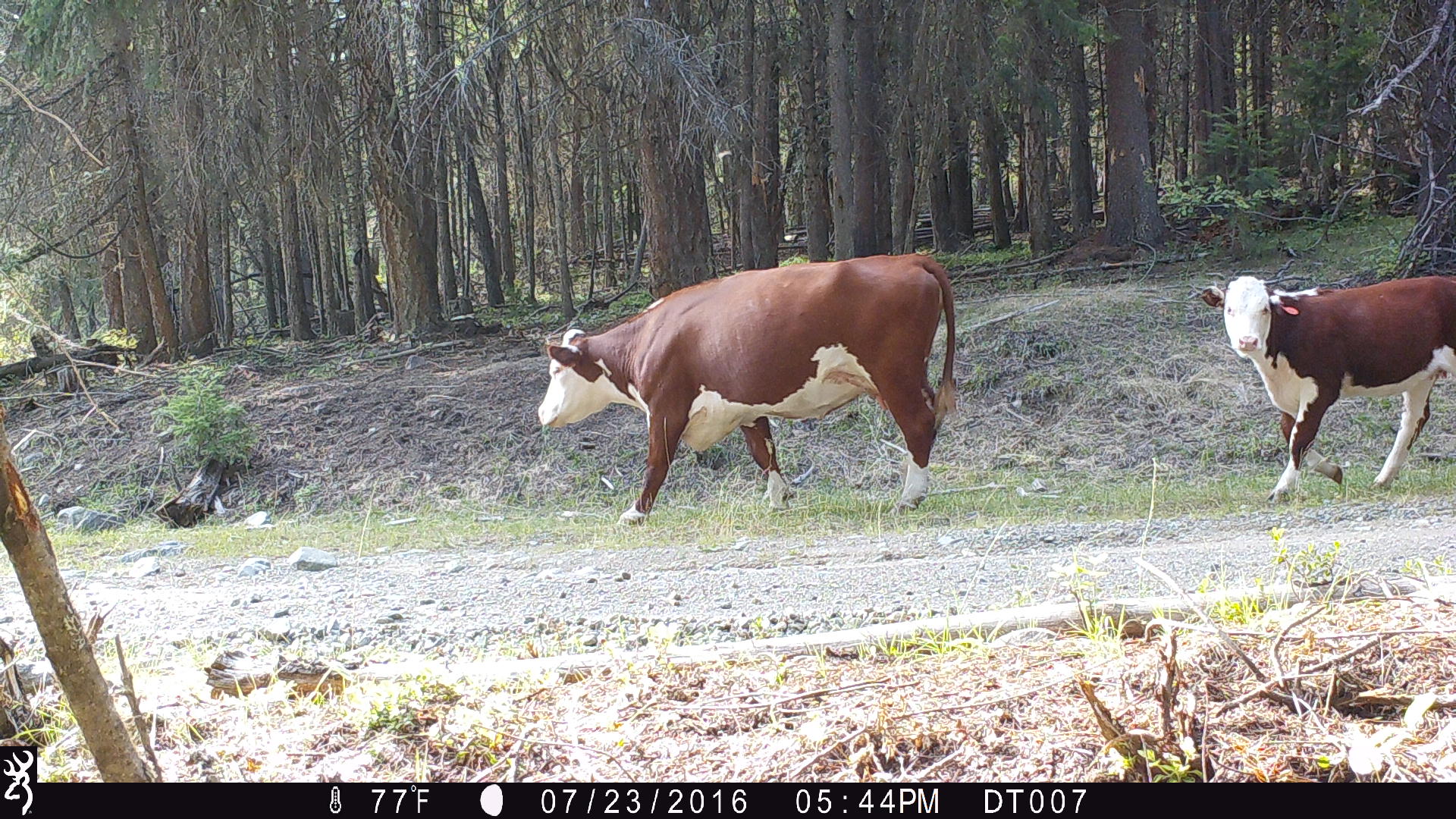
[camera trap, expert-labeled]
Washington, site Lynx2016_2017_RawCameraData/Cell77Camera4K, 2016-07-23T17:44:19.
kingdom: Animalia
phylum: Chordata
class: Mammalia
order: Artiodactyla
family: Bovidae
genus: Bos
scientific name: Bos taurus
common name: domestic cattle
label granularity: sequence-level